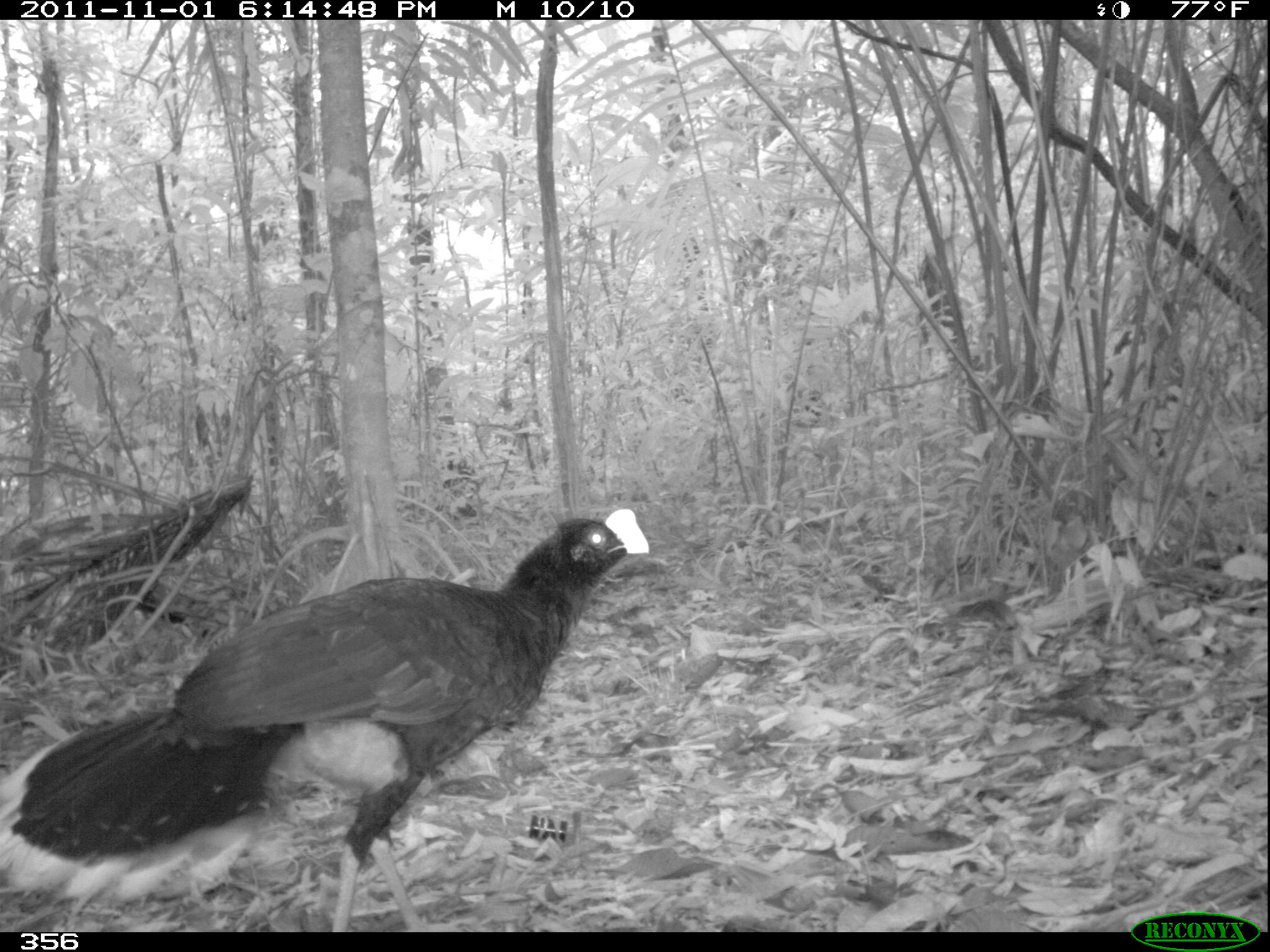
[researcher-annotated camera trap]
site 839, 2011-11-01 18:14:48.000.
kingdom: Animalia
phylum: Chordata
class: Aves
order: Galliformes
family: Cracidae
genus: Mitu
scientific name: Mitu tuberosum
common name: razor-billed curassow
Mitu tuberosum (razor-billed curassow).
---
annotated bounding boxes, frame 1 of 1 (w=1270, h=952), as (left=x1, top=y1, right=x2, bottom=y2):
mitu tuberosum: (left=1, top=500, right=654, bottom=932)